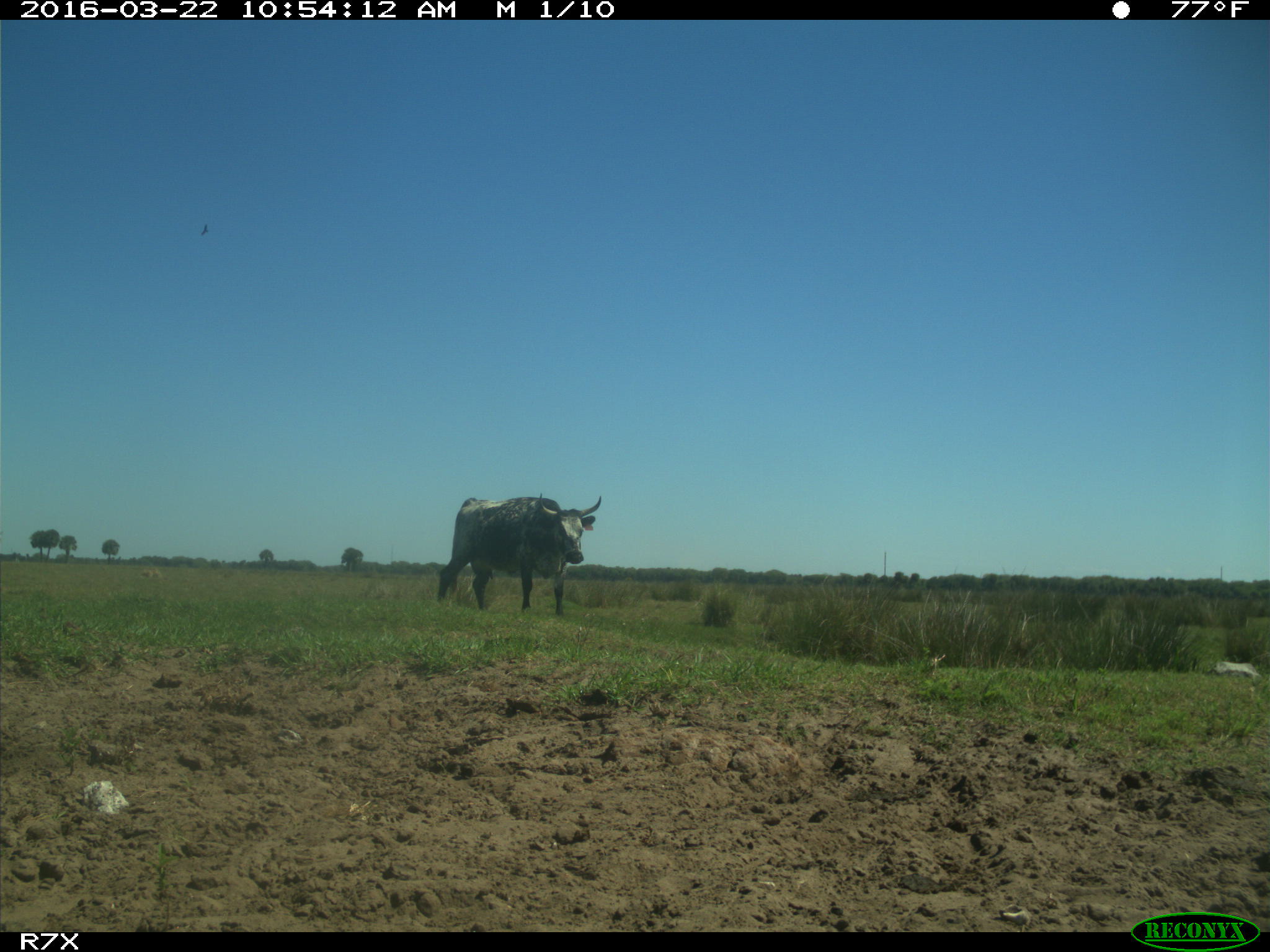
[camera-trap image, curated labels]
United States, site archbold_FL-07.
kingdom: Animalia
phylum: Chordata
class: Mammalia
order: Artiodactyla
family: Bovidae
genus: Bos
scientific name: Bos taurus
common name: domestic cow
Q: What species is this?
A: Bos taurus (domestic cow).